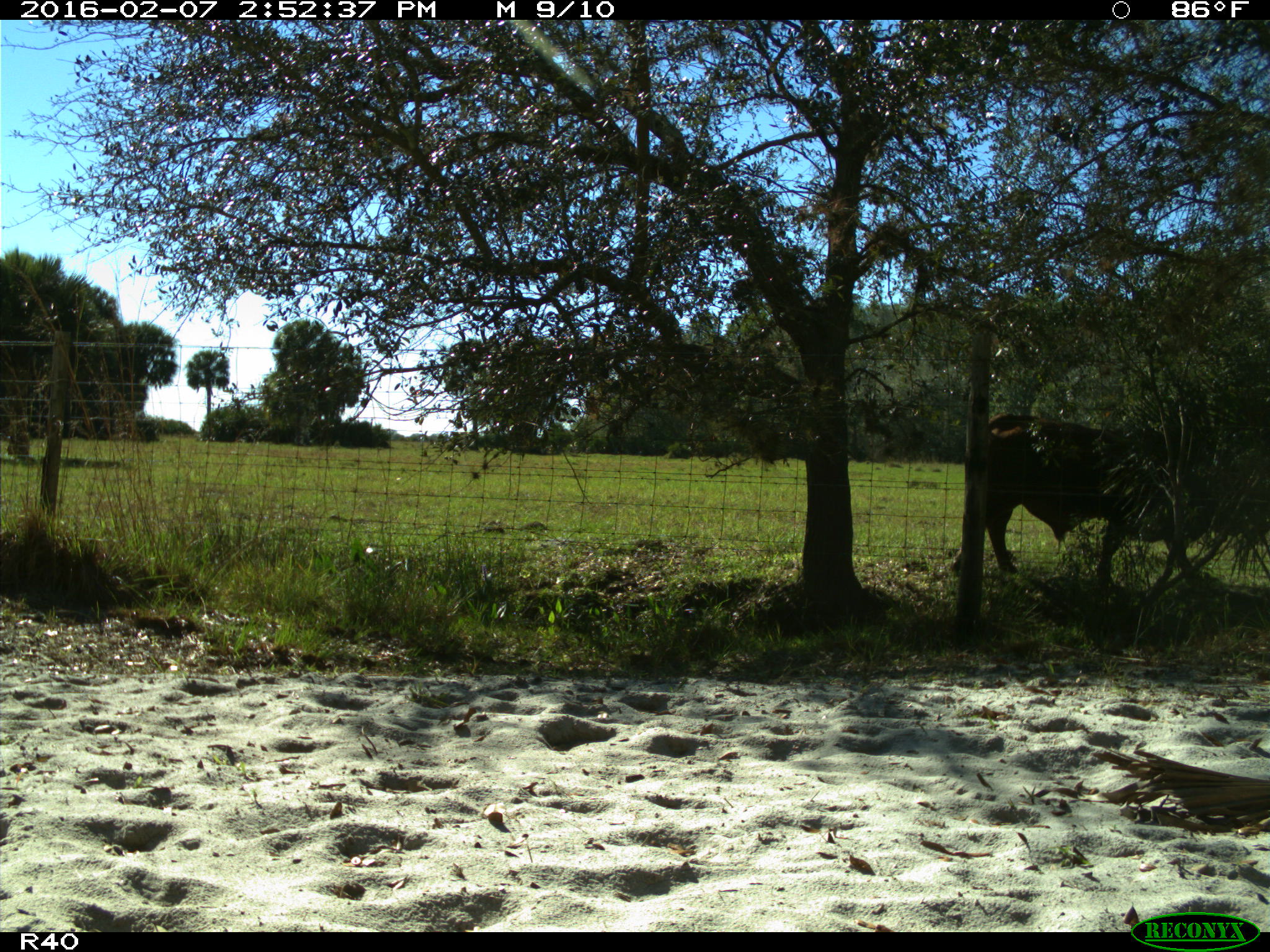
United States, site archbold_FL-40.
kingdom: Animalia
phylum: Chordata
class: Mammalia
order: Artiodactyla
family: Bovidae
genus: Bos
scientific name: Bos taurus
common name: domestic cow